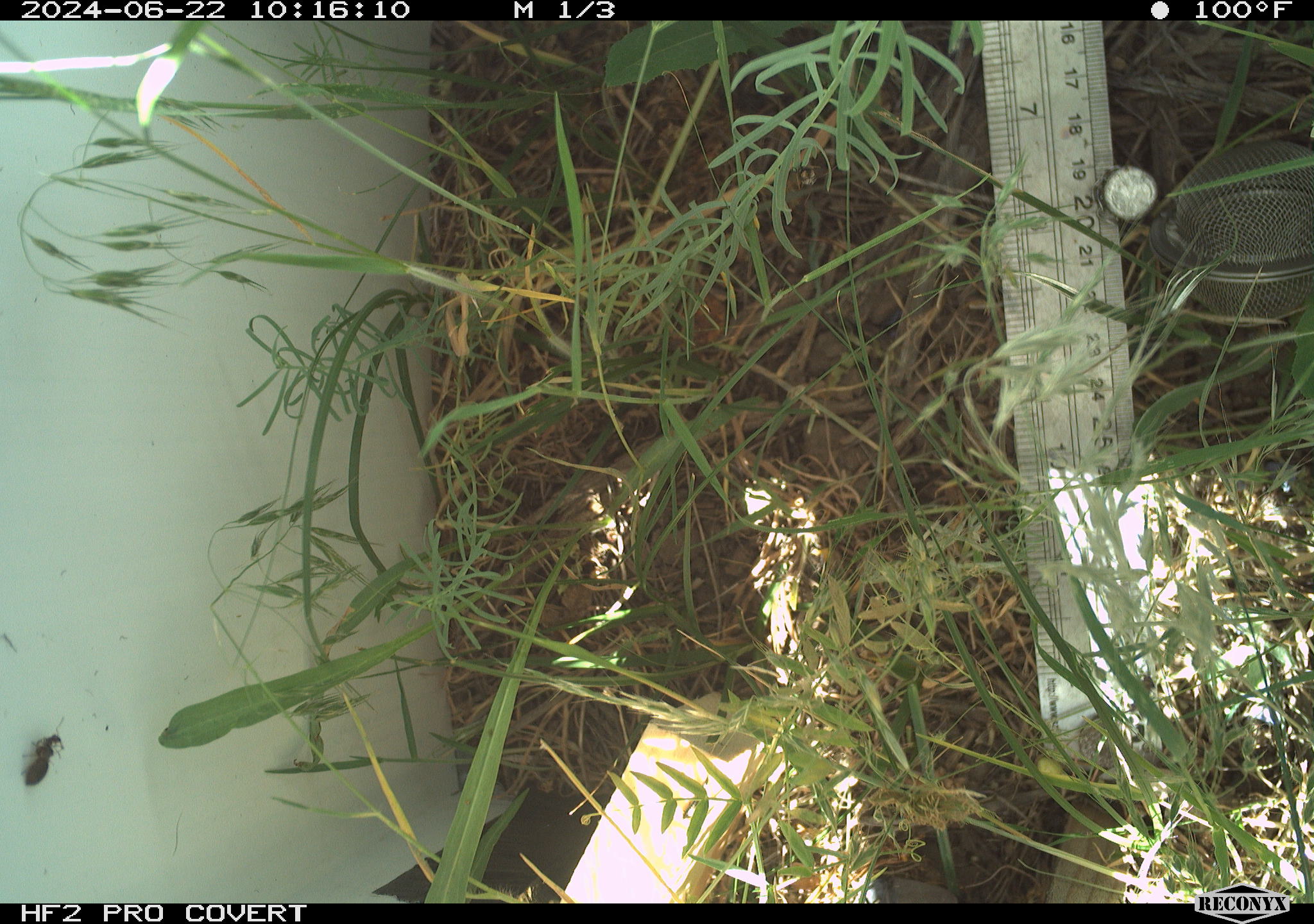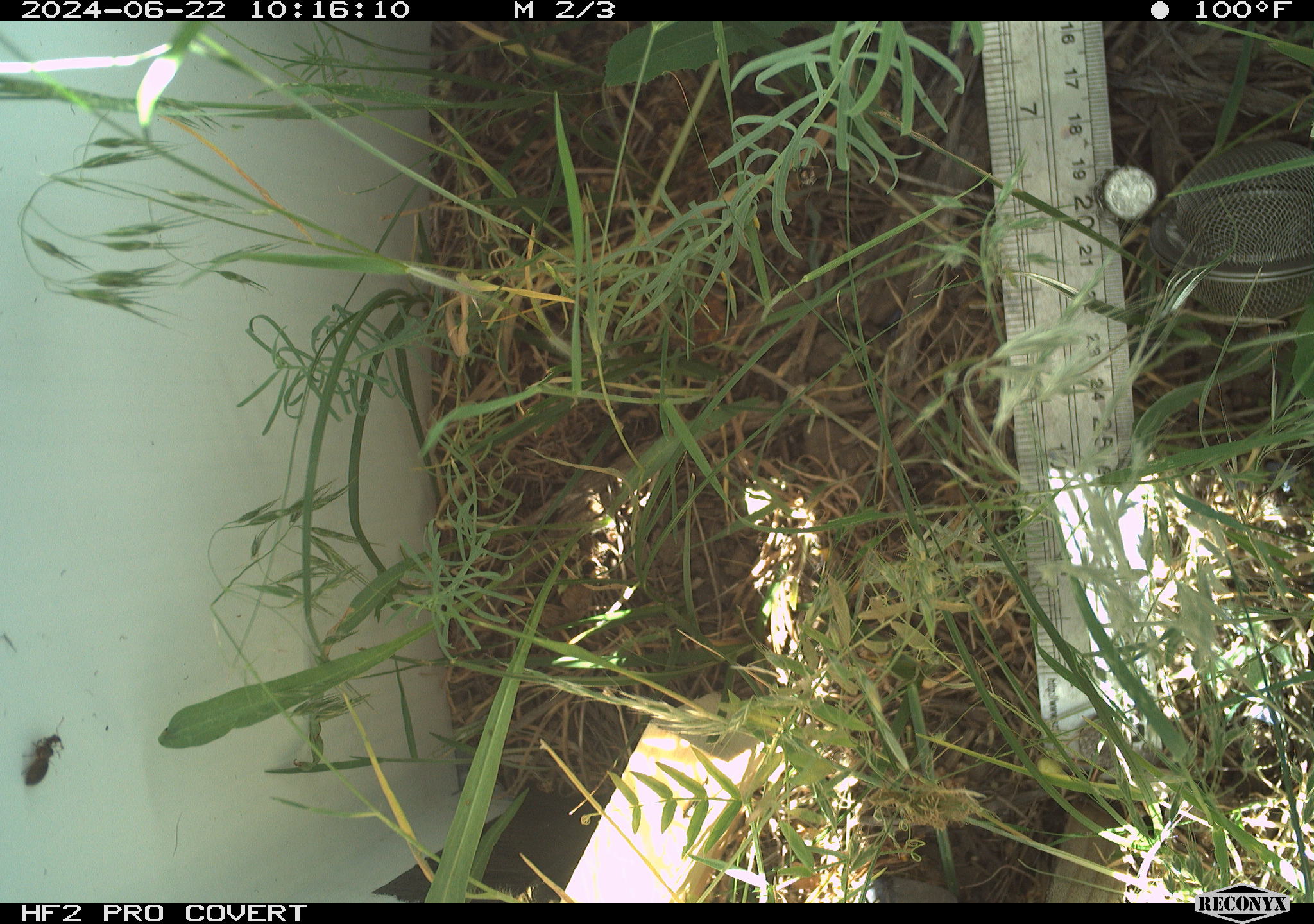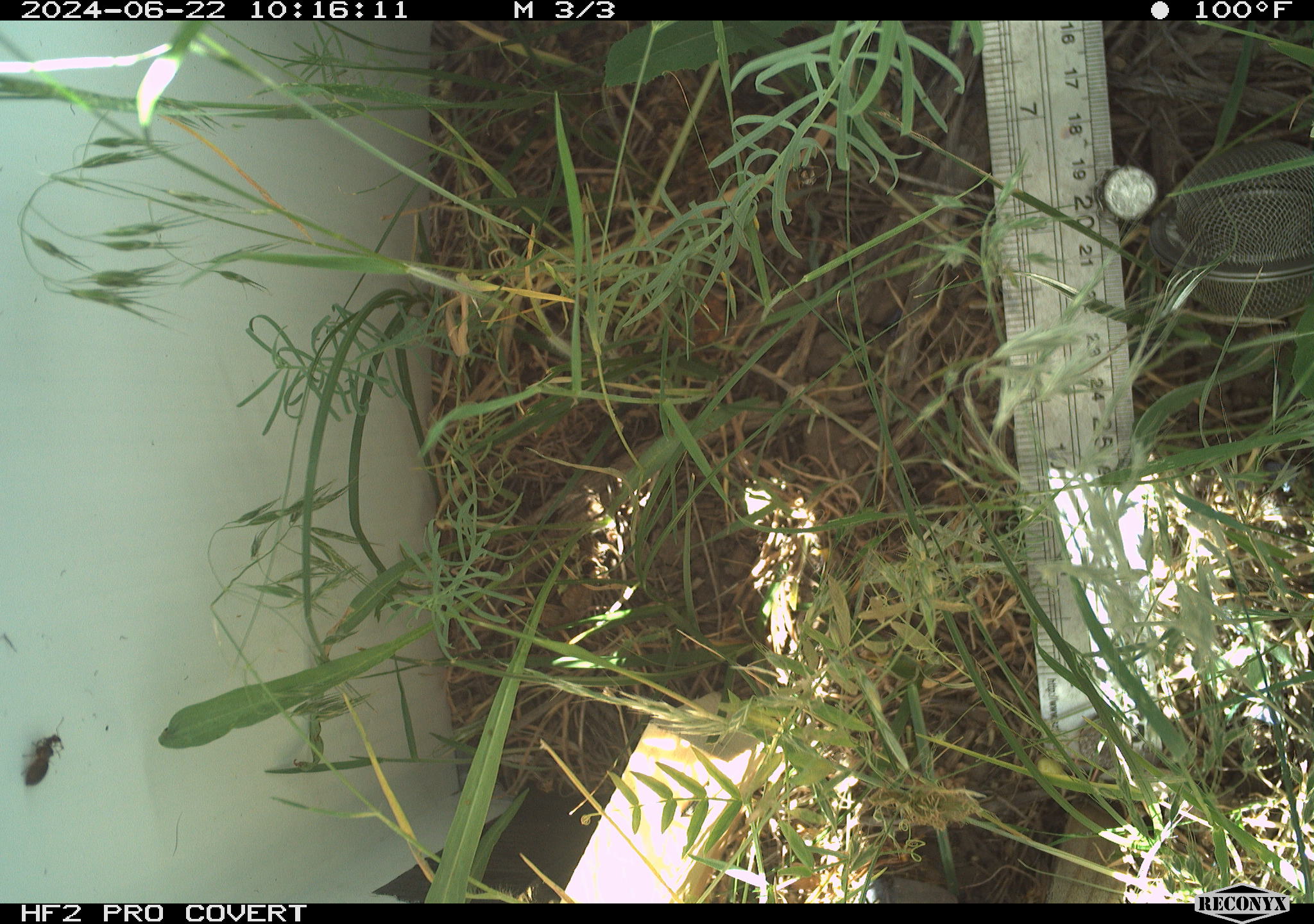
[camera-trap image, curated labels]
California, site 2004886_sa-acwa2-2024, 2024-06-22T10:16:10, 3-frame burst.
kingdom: Animalia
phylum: Arthropoda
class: Insecta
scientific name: Insecta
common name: insect